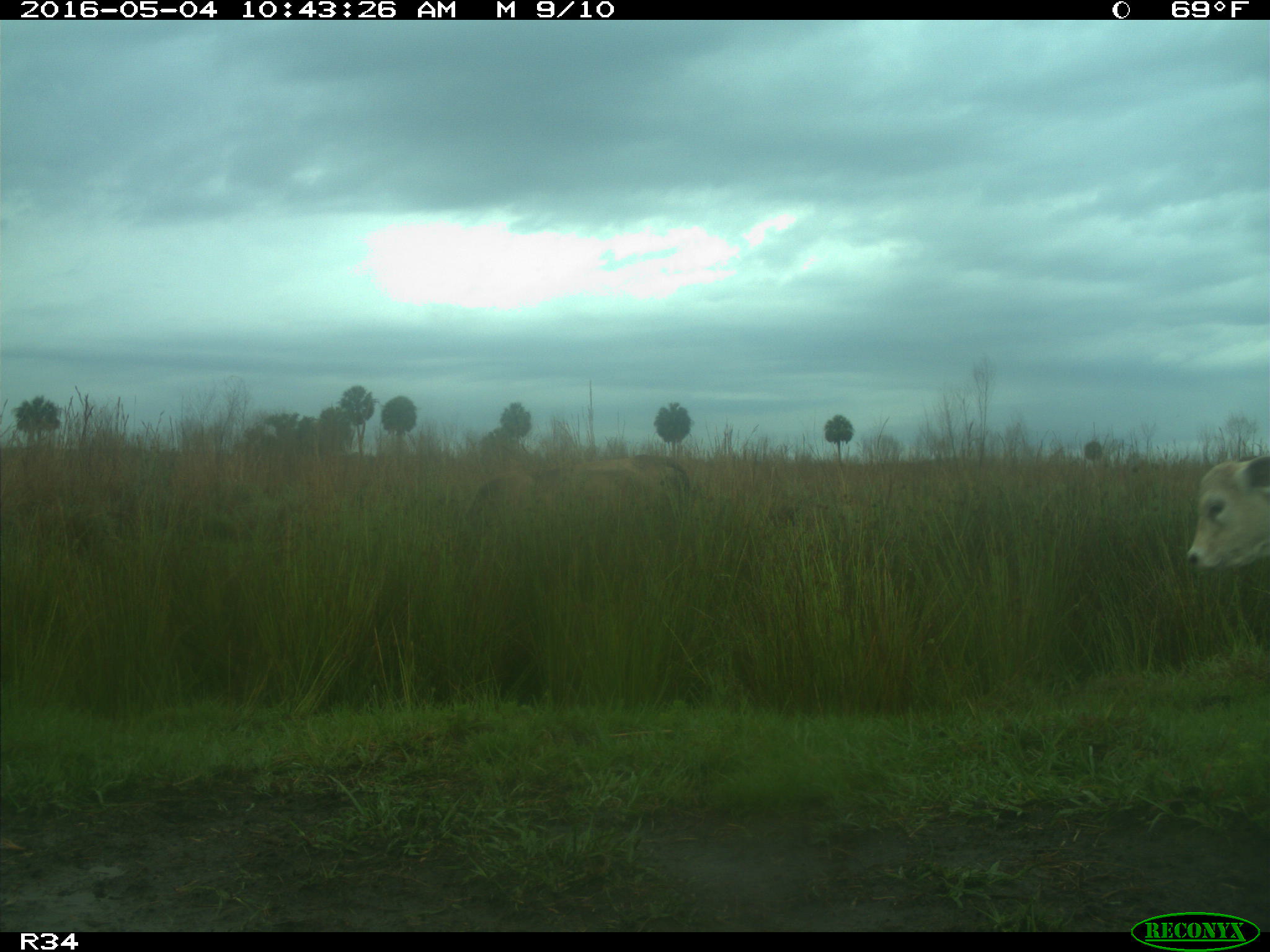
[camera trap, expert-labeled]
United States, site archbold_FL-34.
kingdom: Animalia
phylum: Chordata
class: Mammalia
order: Artiodactyla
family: Bovidae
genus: Bos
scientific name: Bos taurus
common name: domestic cow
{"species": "Bos taurus (domestic cow)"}